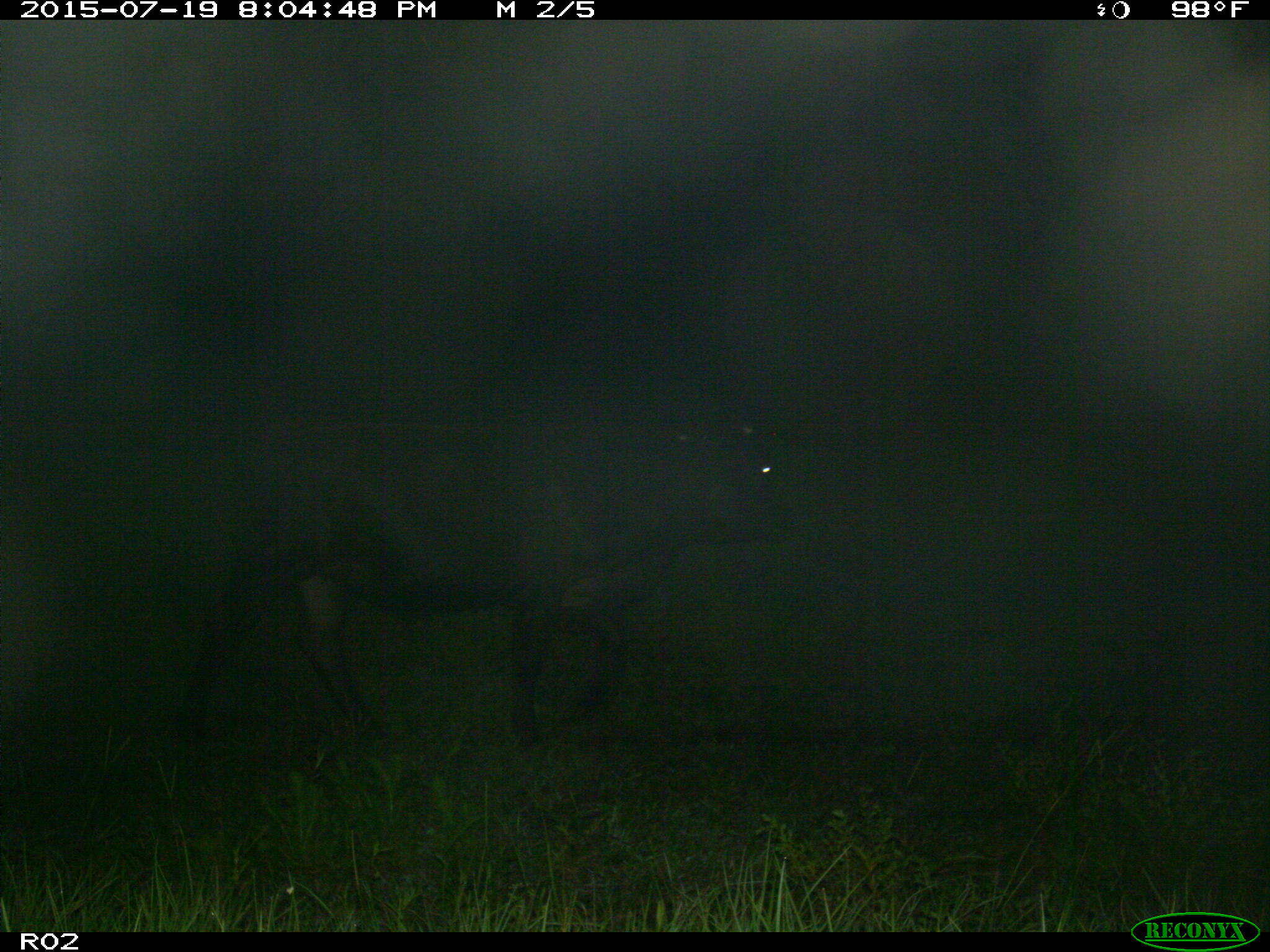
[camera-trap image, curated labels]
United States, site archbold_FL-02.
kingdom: Animalia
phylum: Chordata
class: Mammalia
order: Artiodactyla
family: Bovidae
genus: Bos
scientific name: Bos taurus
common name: domestic cow